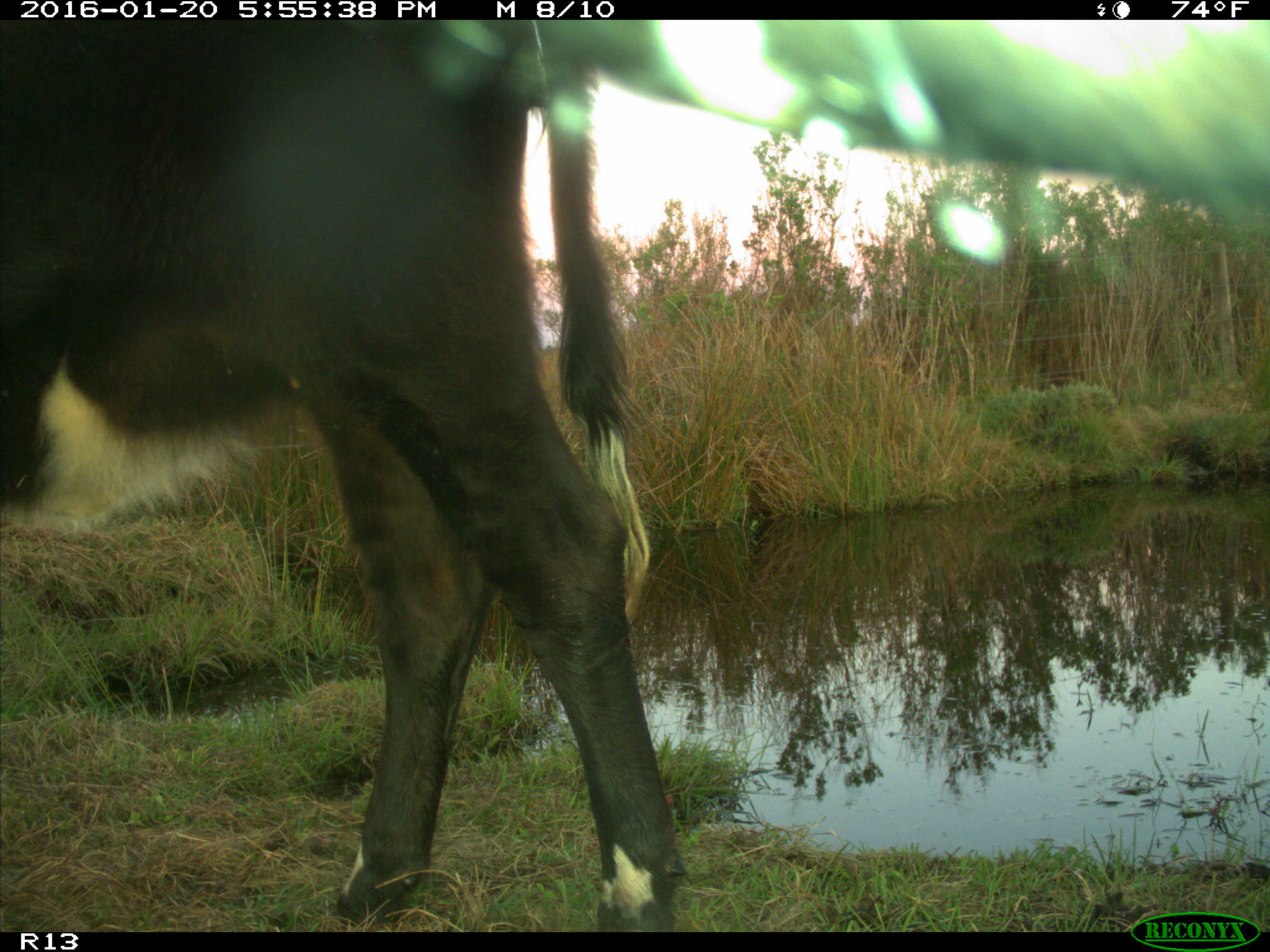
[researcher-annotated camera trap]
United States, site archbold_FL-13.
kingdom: Animalia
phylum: Chordata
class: Mammalia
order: Artiodactyla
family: Bovidae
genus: Bos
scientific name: Bos taurus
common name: domestic cow